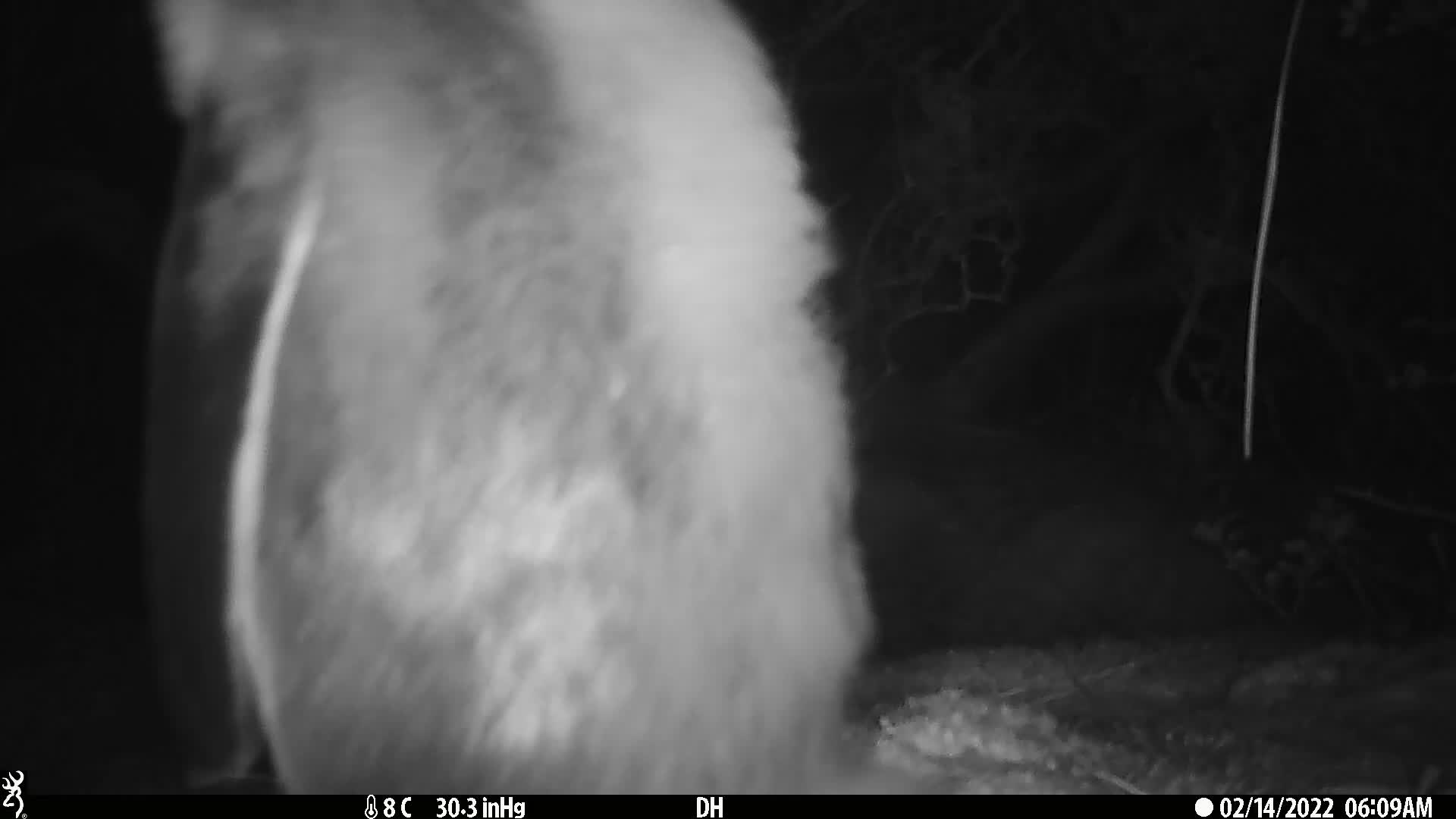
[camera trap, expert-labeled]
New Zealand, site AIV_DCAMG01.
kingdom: Animalia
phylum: Chordata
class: Aves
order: Sphenisciformes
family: Spheniscidae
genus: Megadyptes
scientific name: Megadyptes antipodes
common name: yellow-eyed penguin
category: yellow eyed penguin